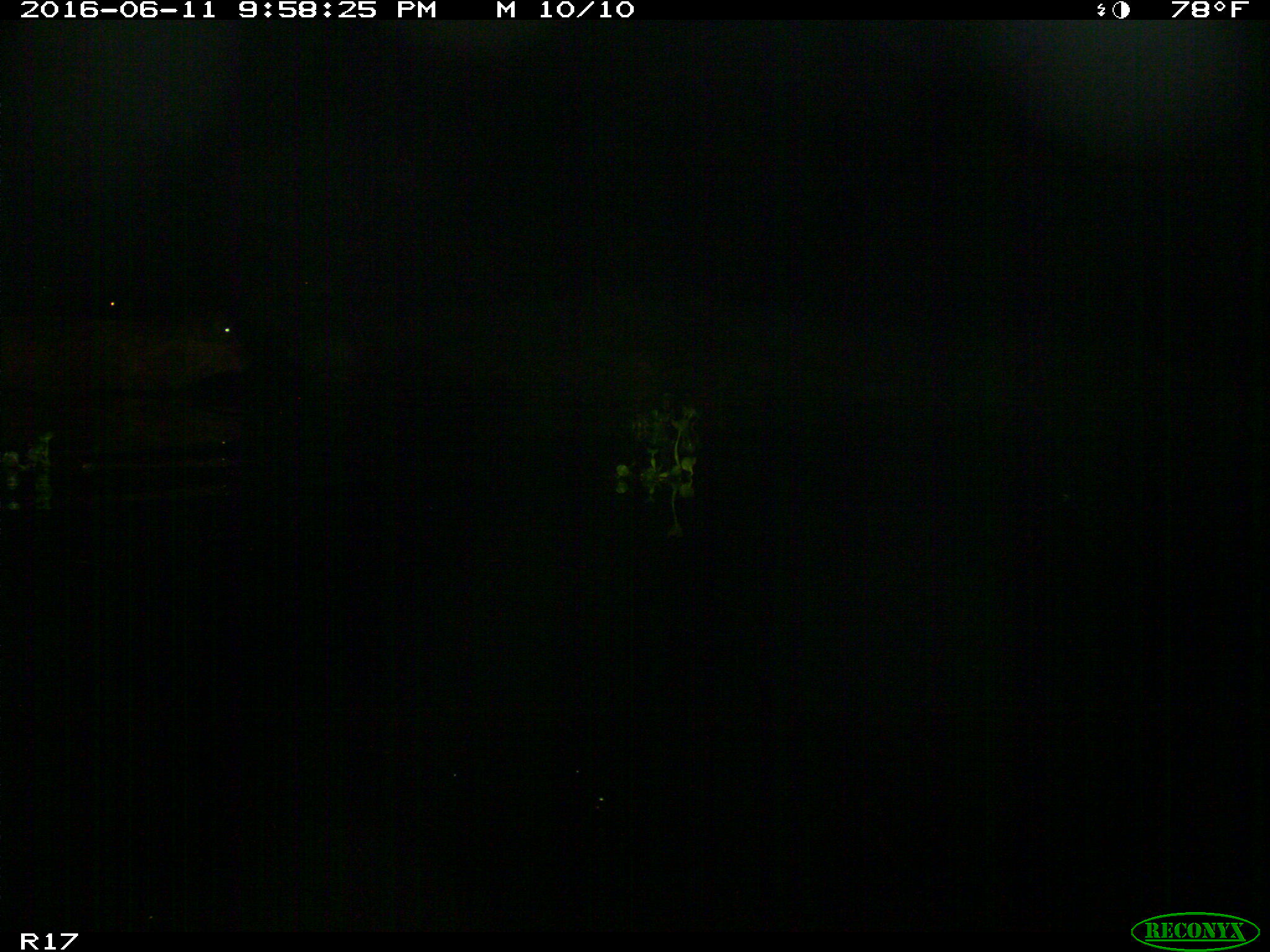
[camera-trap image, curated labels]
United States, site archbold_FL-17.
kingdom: Animalia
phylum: Chordata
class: Mammalia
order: Artiodactyla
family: Bovidae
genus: Bos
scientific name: Bos taurus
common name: domestic cow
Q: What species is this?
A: Bos taurus (domestic cow).